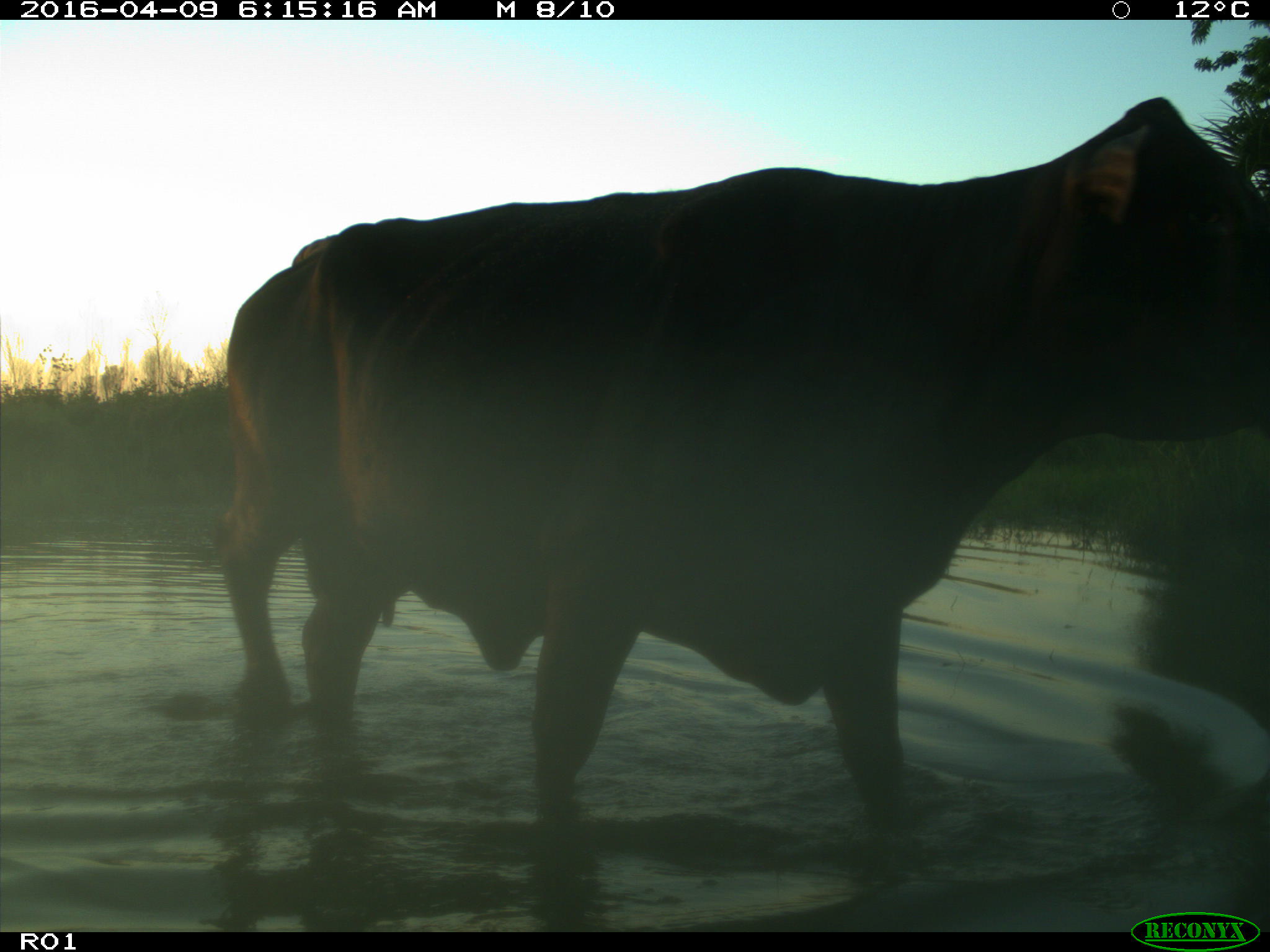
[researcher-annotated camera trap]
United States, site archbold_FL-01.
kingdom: Animalia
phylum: Chordata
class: Mammalia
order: Artiodactyla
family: Bovidae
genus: Bos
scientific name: Bos taurus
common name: domestic cow